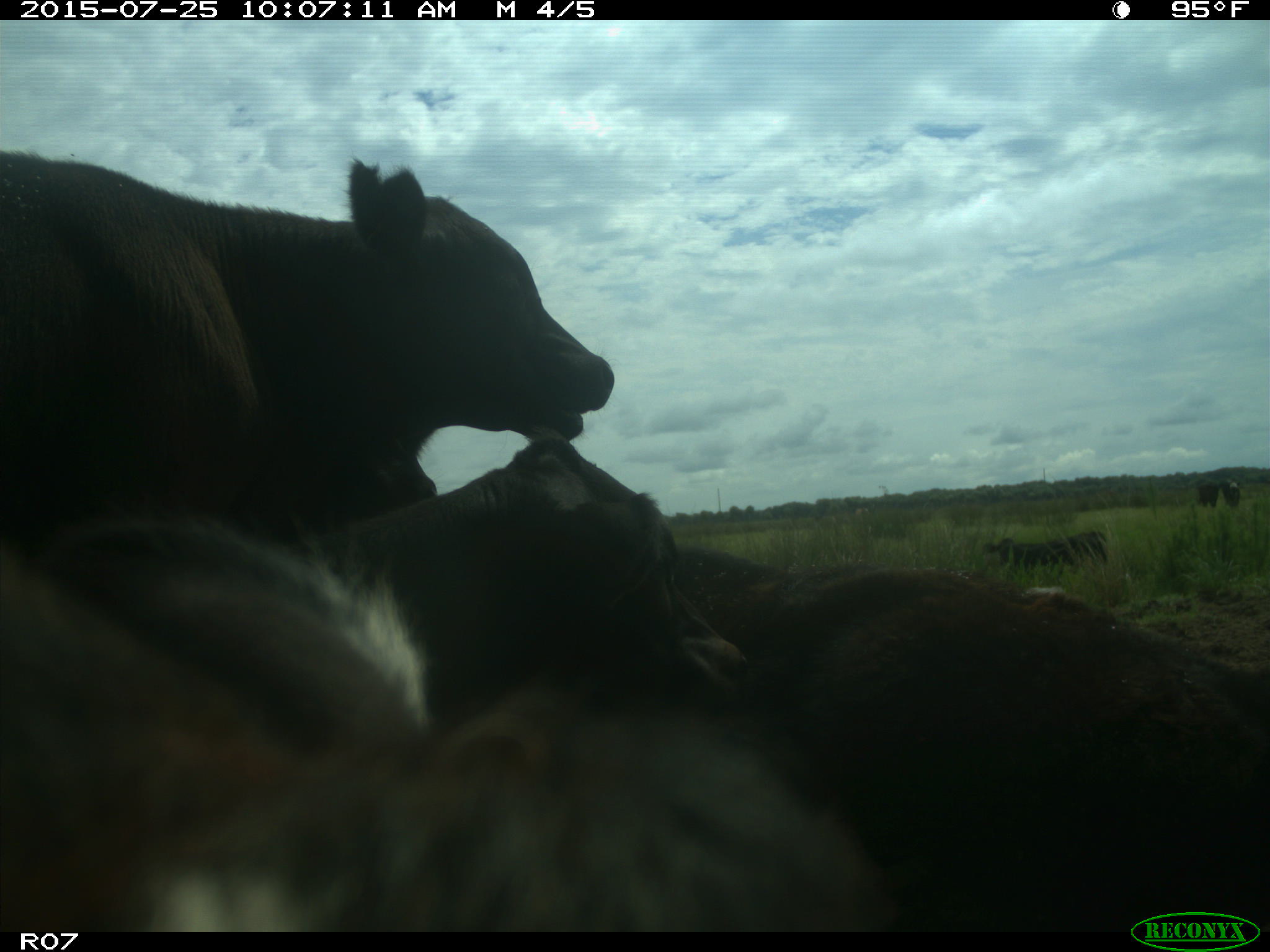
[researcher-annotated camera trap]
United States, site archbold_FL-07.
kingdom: Animalia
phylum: Chordata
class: Mammalia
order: Artiodactyla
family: Bovidae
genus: Bos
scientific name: Bos taurus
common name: domestic cow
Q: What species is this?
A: Bos taurus (domestic cow).